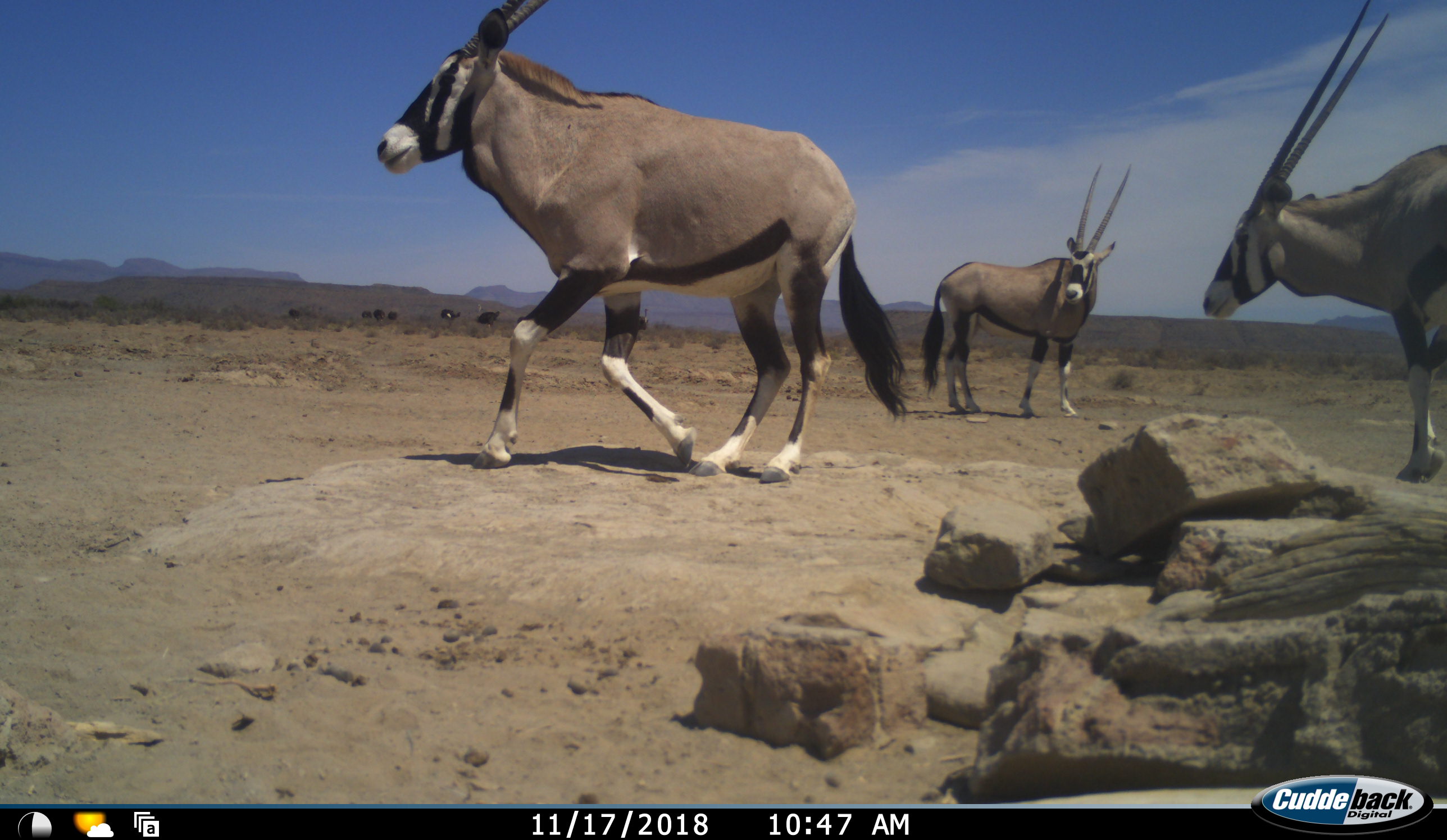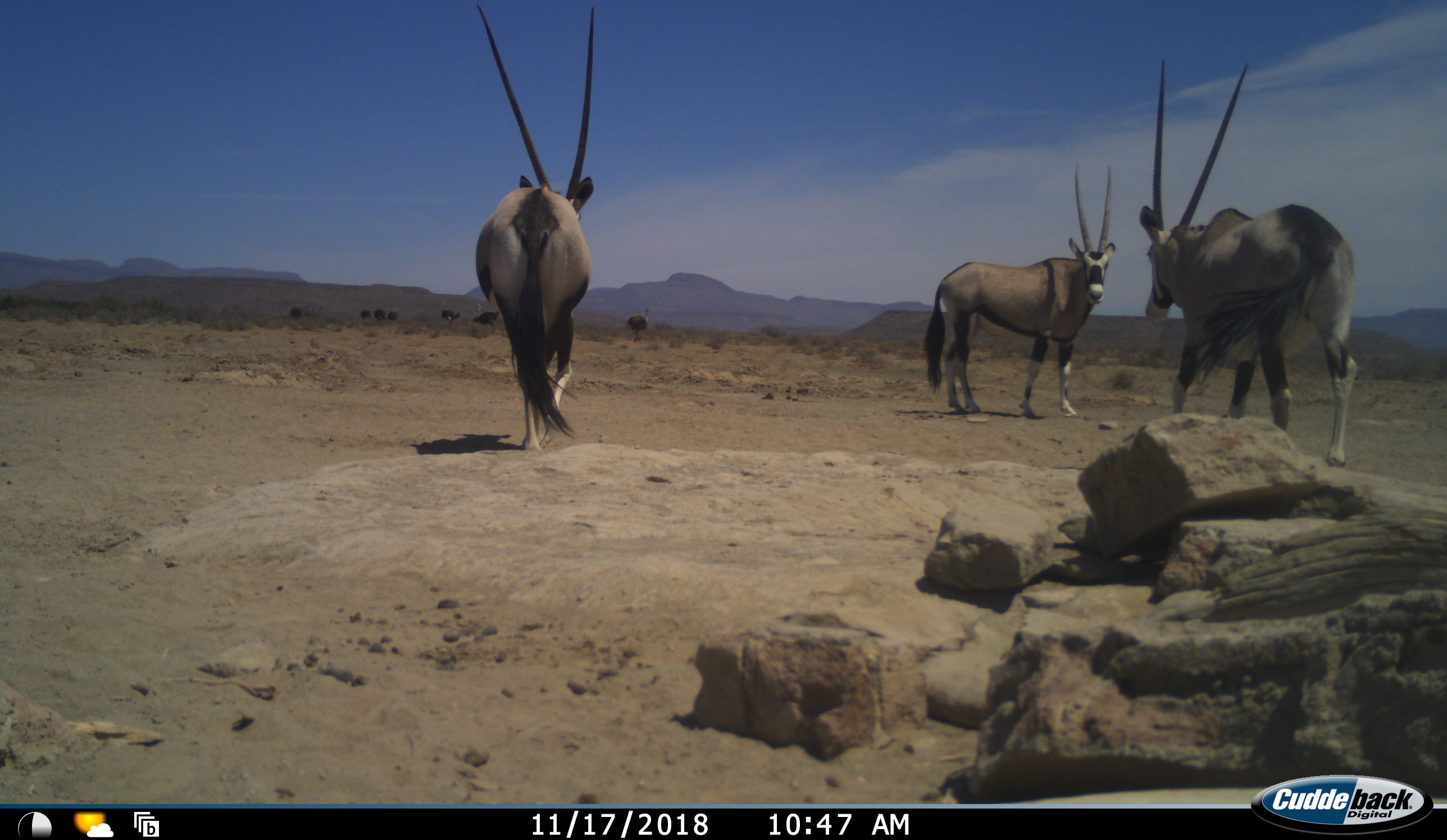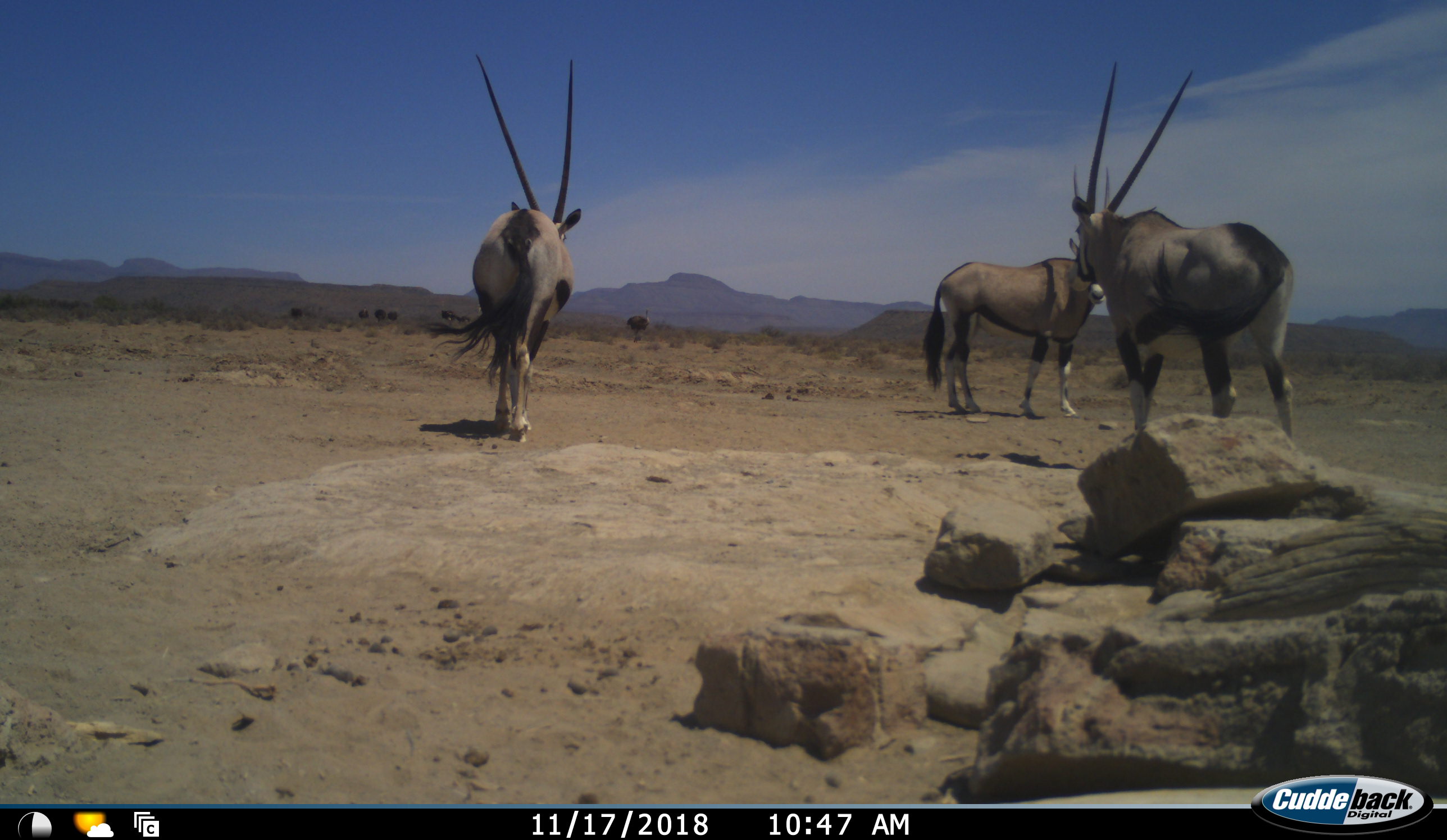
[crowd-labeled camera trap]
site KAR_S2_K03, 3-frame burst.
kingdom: Animalia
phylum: Chordata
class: Mammalia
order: Artiodactyla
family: Bovidae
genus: Oryx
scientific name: Oryx gazella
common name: gemsbok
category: oryx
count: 3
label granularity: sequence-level